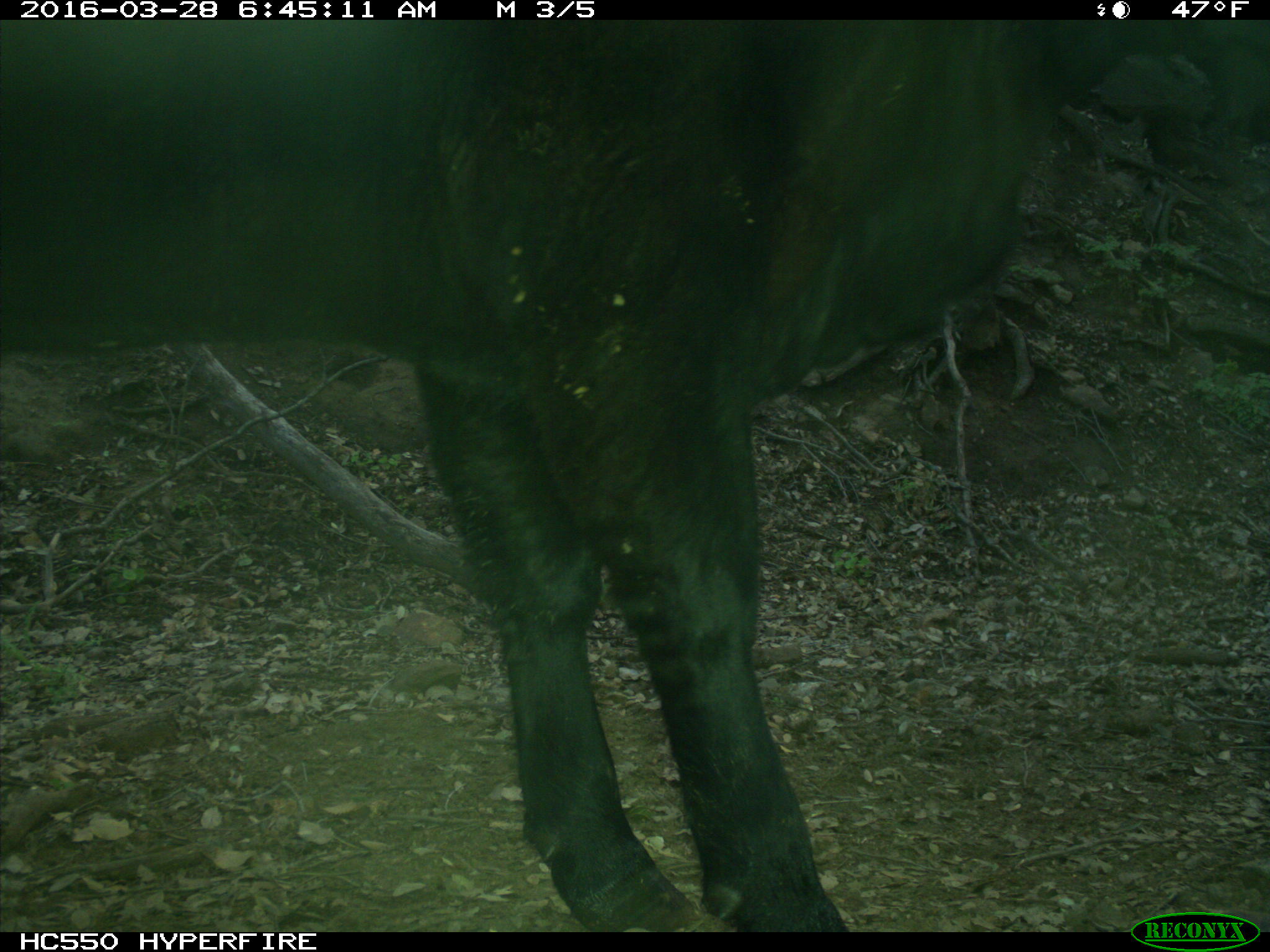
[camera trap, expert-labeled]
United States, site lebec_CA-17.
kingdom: Animalia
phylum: Chordata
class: Mammalia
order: Artiodactyla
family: Bovidae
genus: Bos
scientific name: Bos taurus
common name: domestic cow